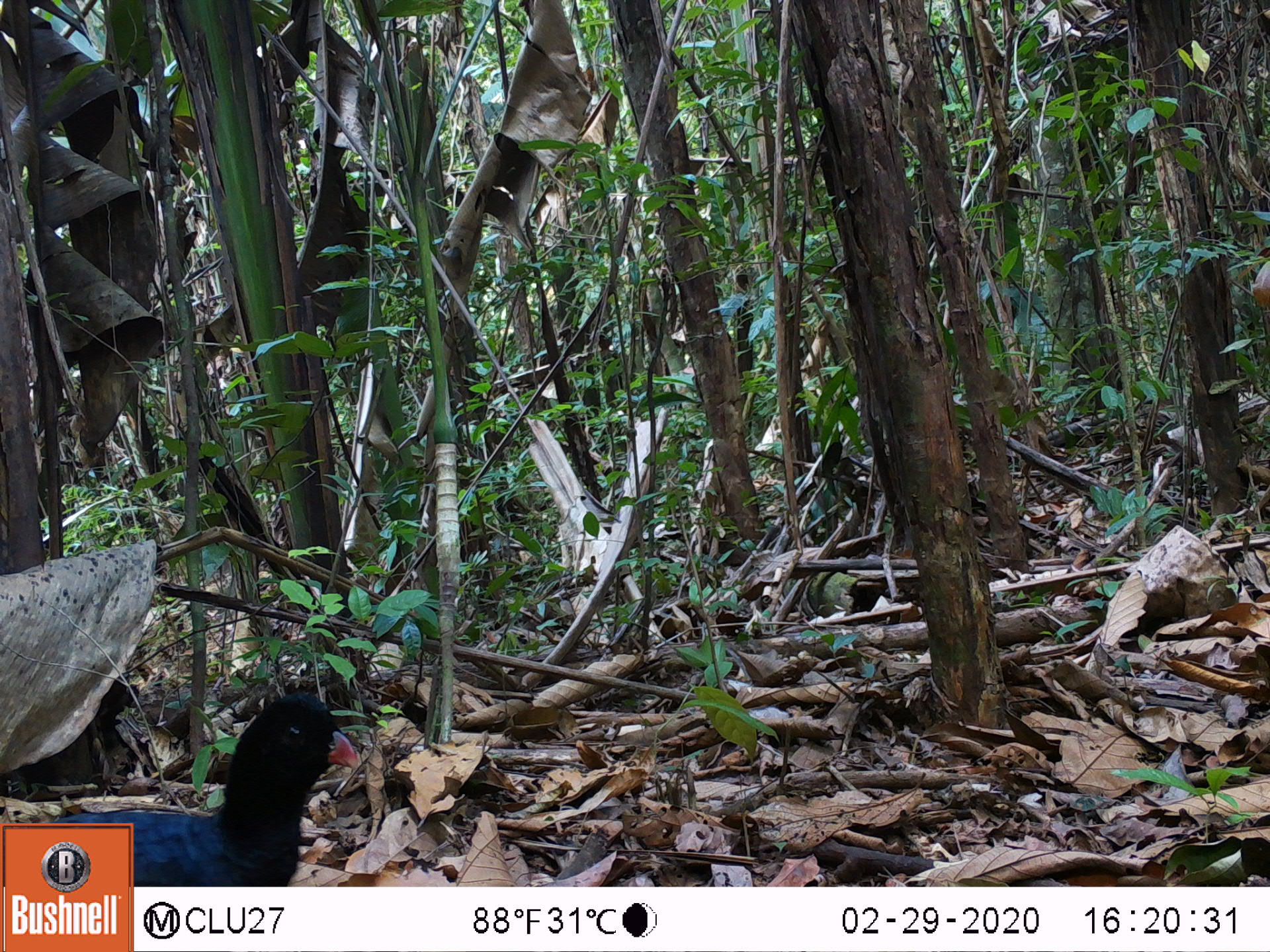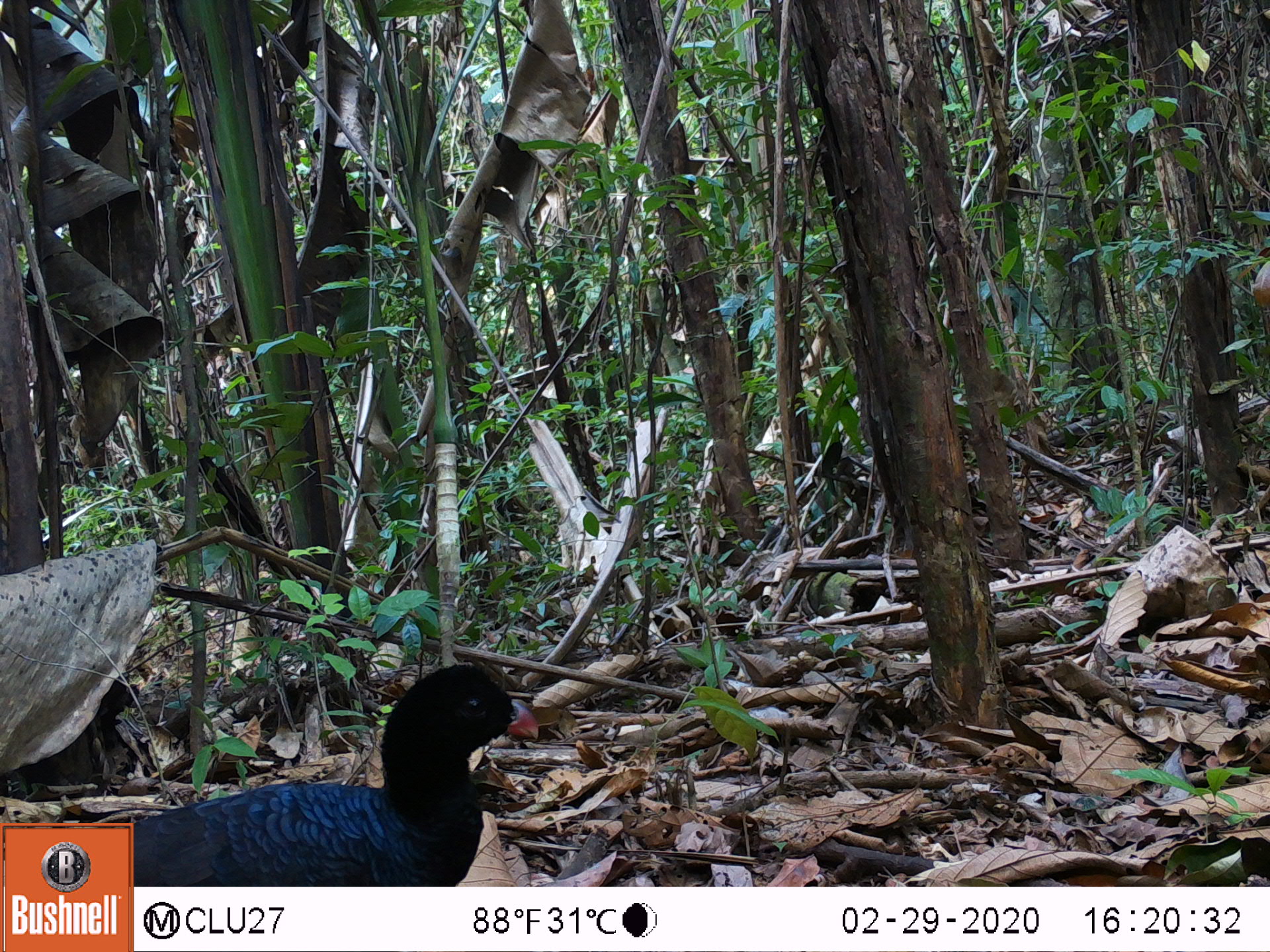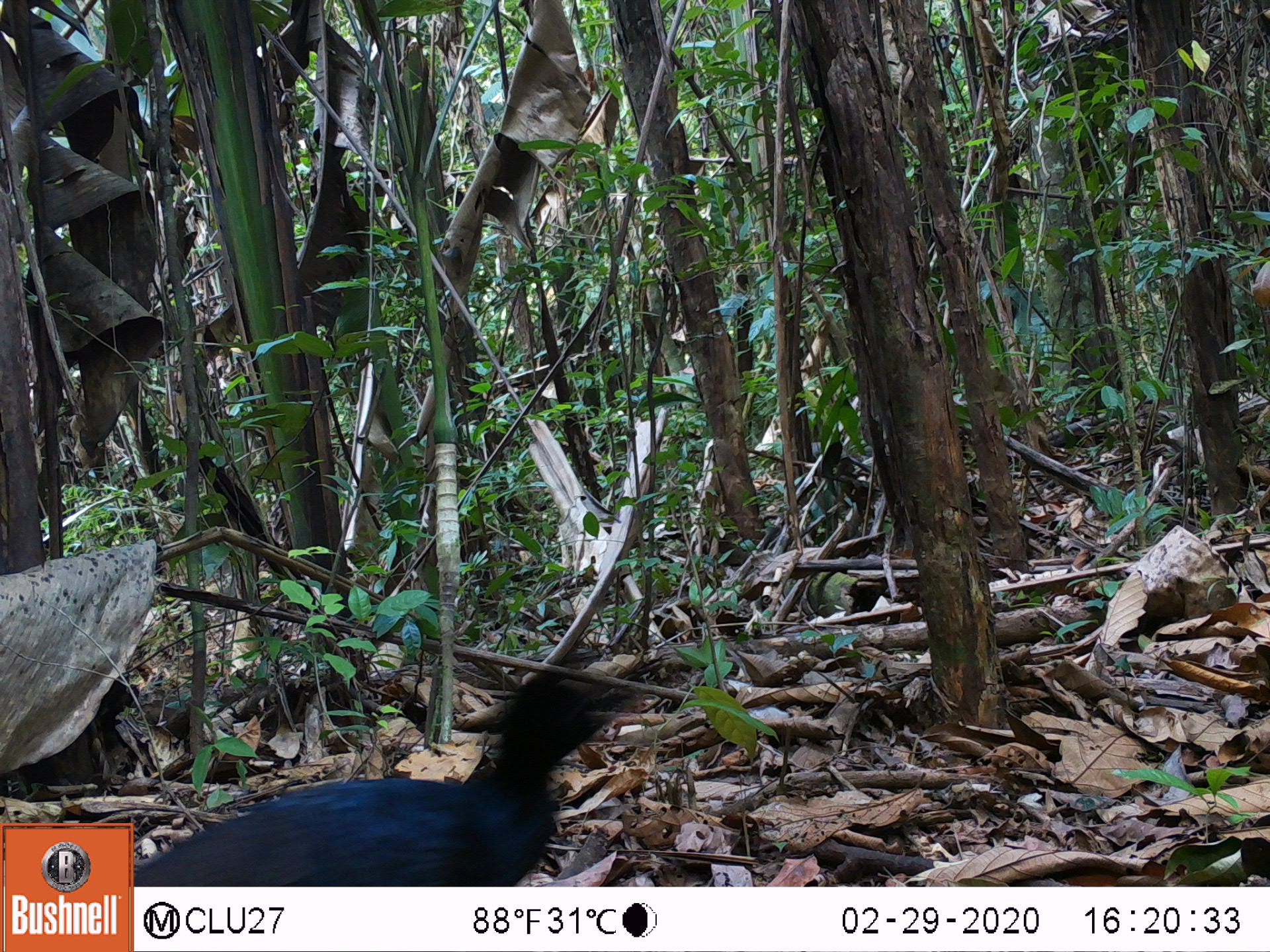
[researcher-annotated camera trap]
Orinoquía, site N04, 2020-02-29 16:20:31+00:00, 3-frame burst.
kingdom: Animalia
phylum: Chordata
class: Aves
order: Galliformes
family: Cracidae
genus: Mitu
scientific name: Mitu salvini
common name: salvin's currasow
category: salvins curassow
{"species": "salvins curassow (salvin's currasow) (Mitu salvini)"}